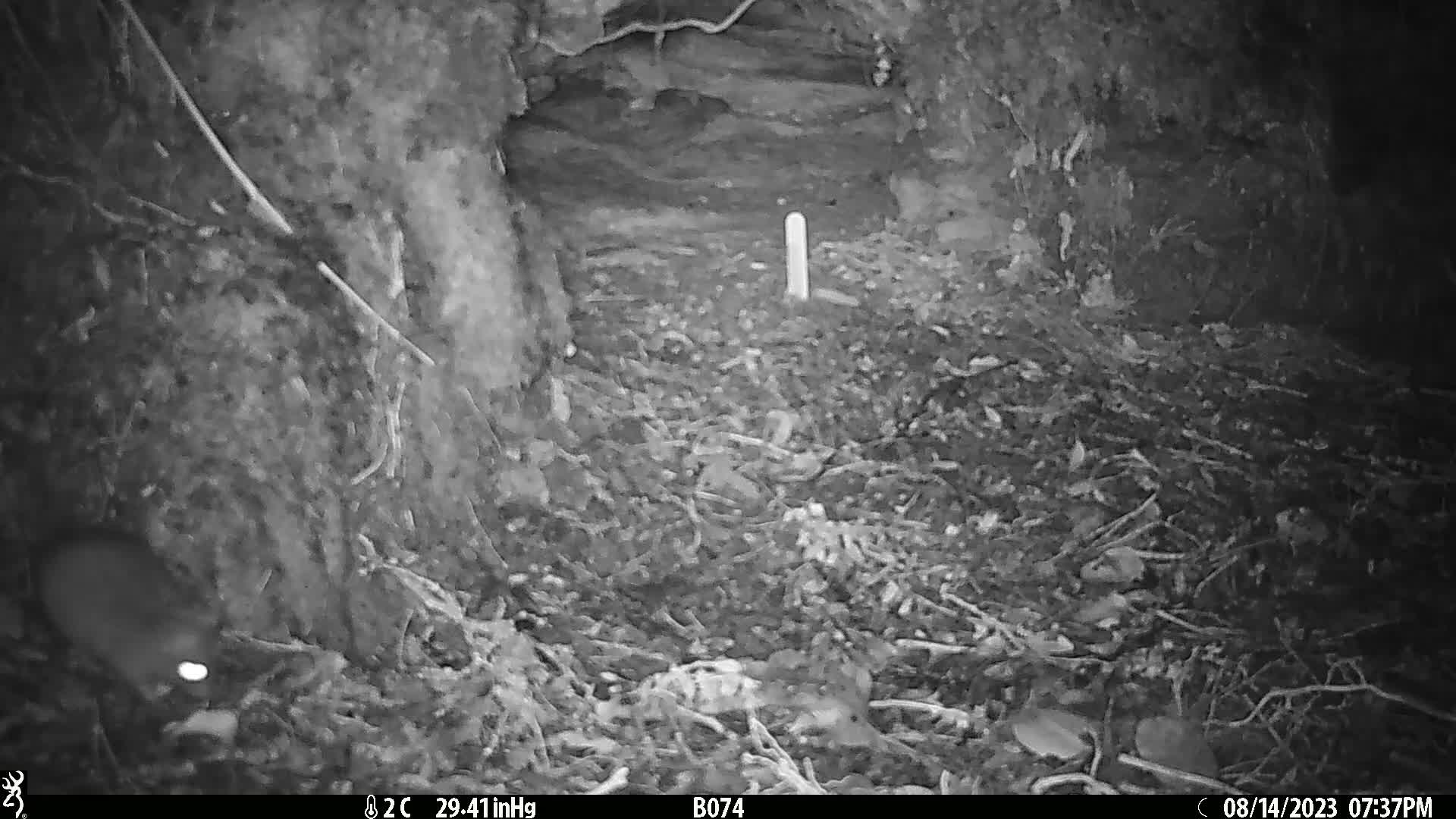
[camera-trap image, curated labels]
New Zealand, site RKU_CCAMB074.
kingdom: Animalia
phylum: Chordata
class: Mammalia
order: Rodentia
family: Muridae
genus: Rattus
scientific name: Rattus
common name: rat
Rat (Rattus).